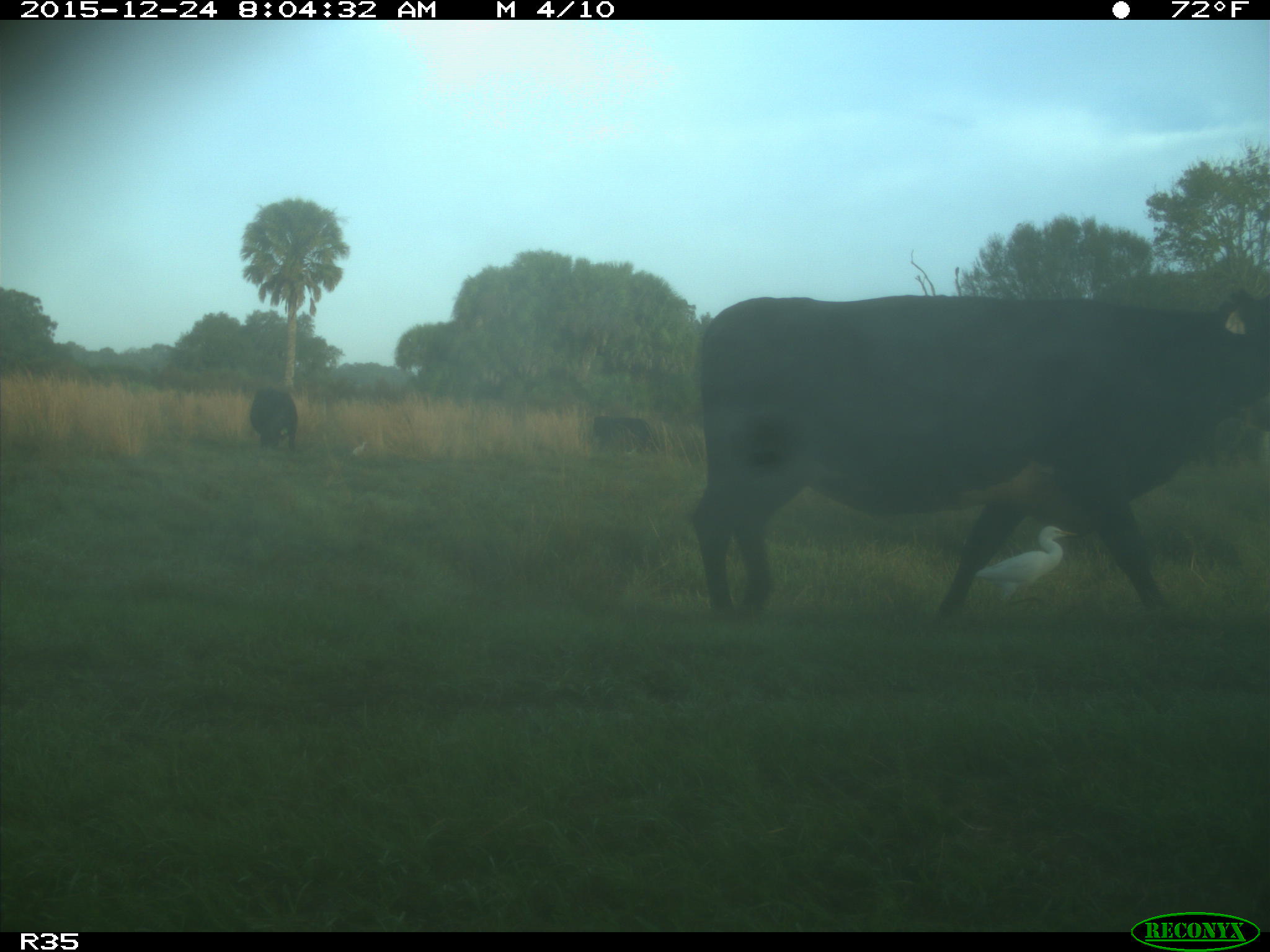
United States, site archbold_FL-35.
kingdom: Animalia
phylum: Chordata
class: Mammalia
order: Artiodactyla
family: Bovidae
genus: Bos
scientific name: Bos taurus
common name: domestic cow